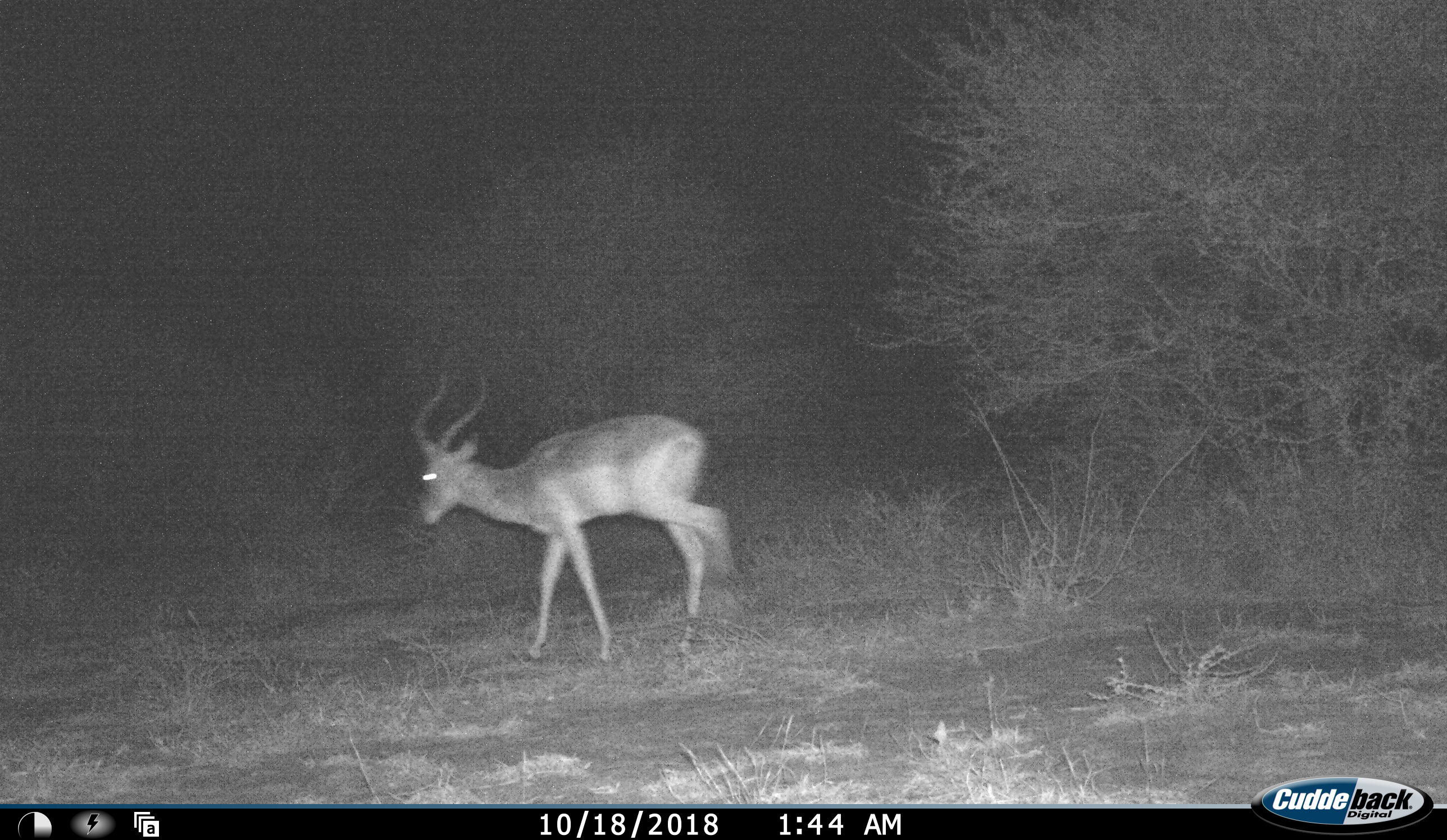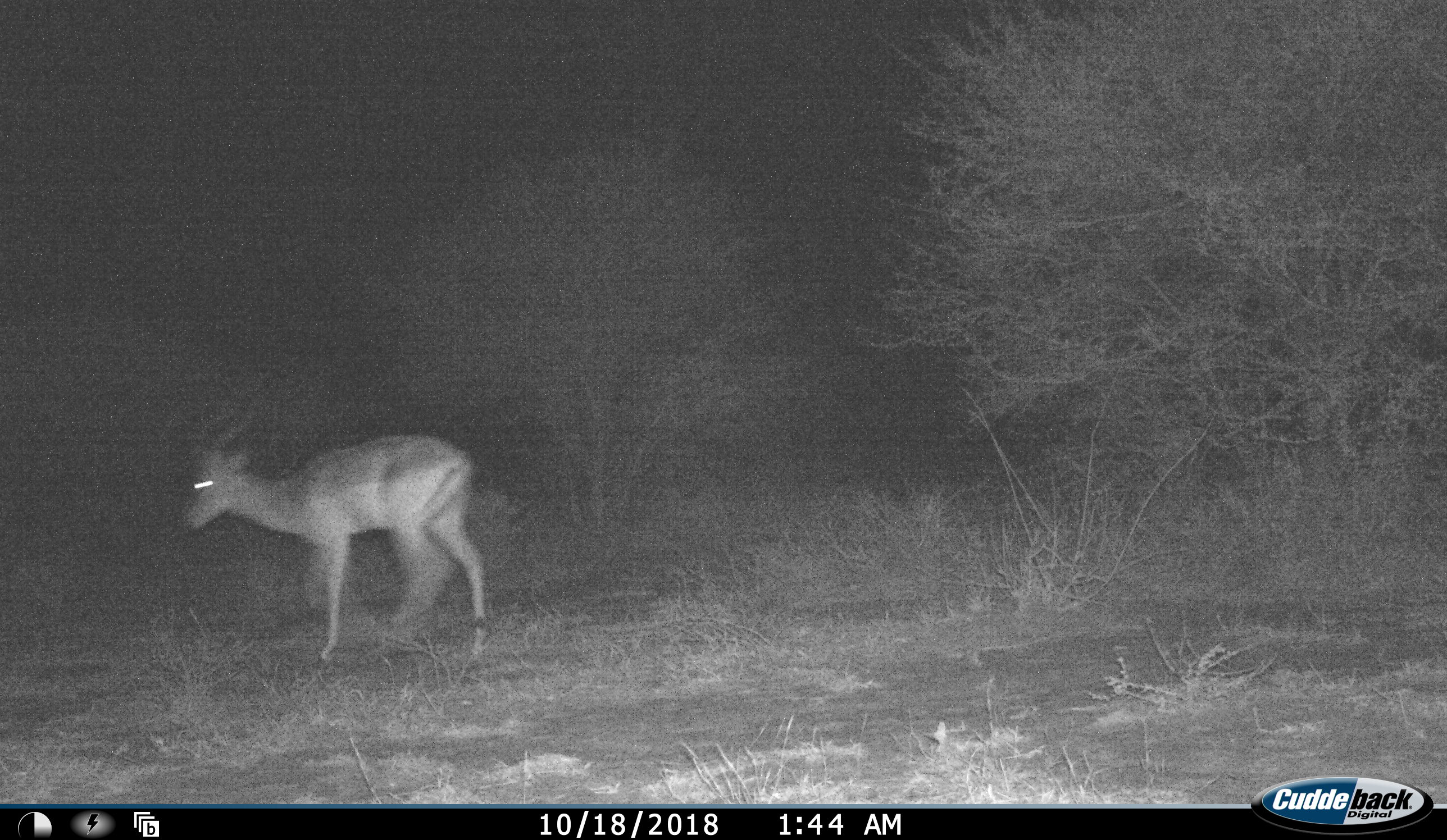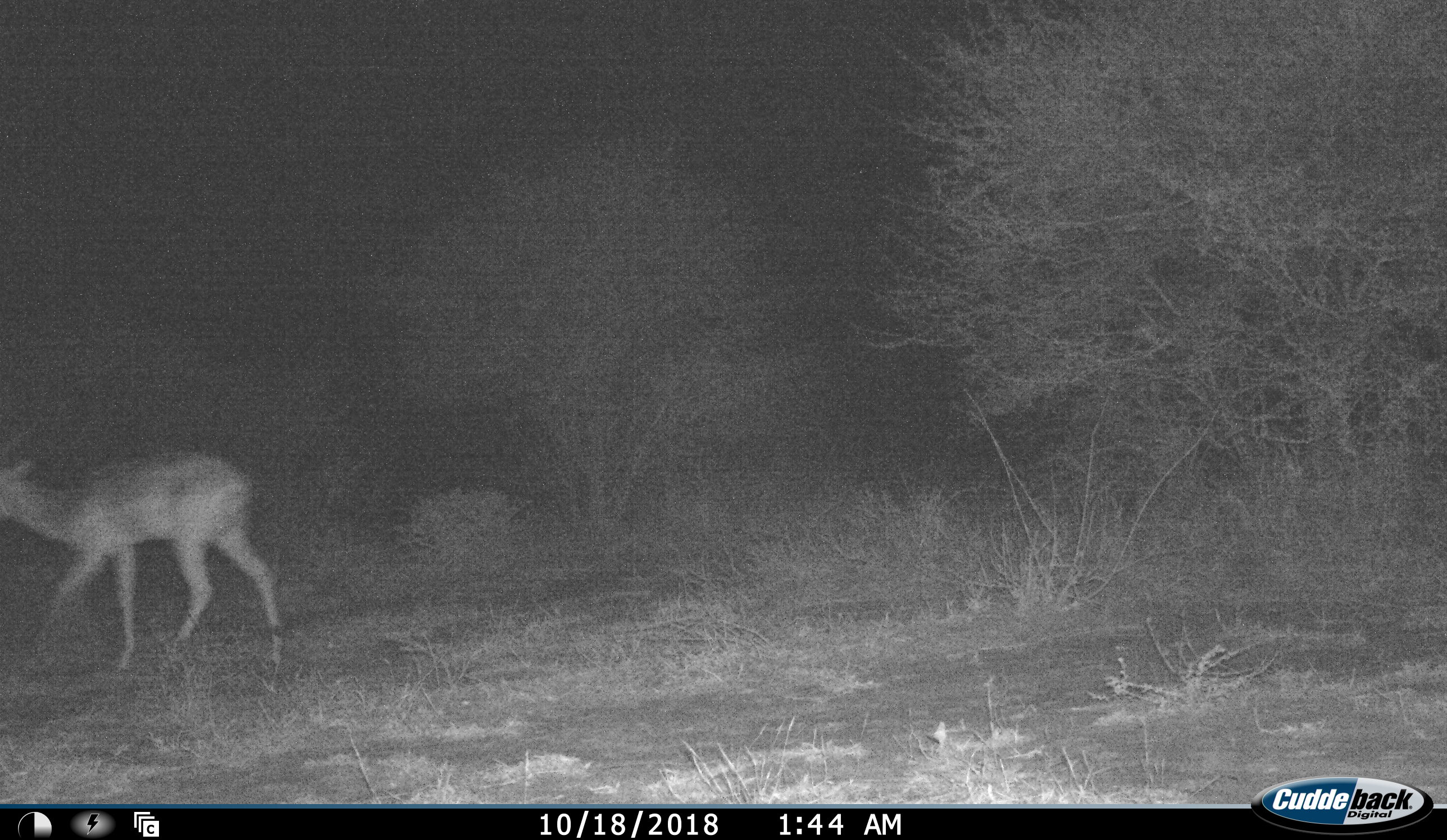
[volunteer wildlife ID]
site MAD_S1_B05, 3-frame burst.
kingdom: Animalia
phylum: Chordata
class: Mammalia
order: Artiodactyla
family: Bovidae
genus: Aepyceros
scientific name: Aepyceros melampus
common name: impala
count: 1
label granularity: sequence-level